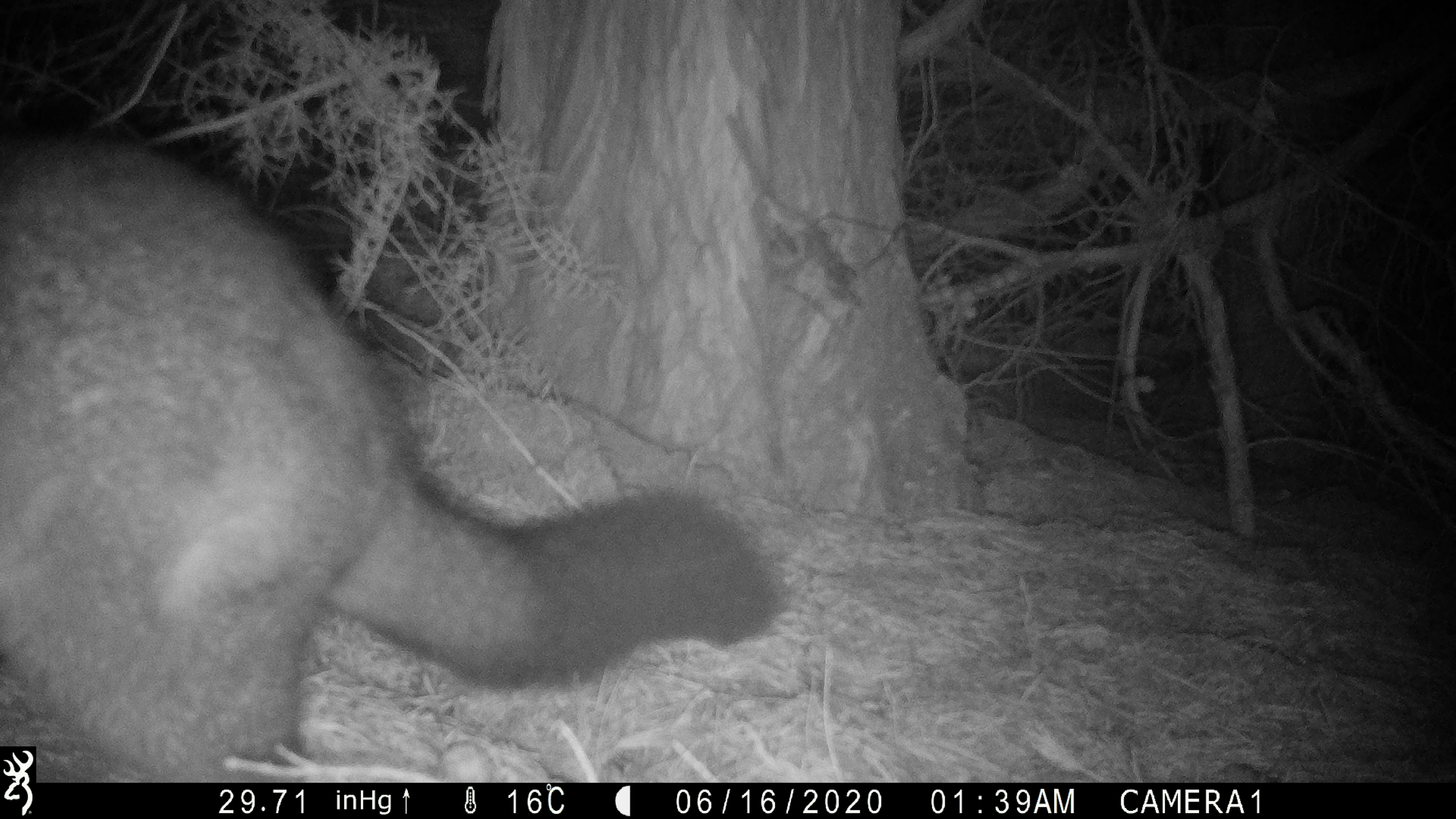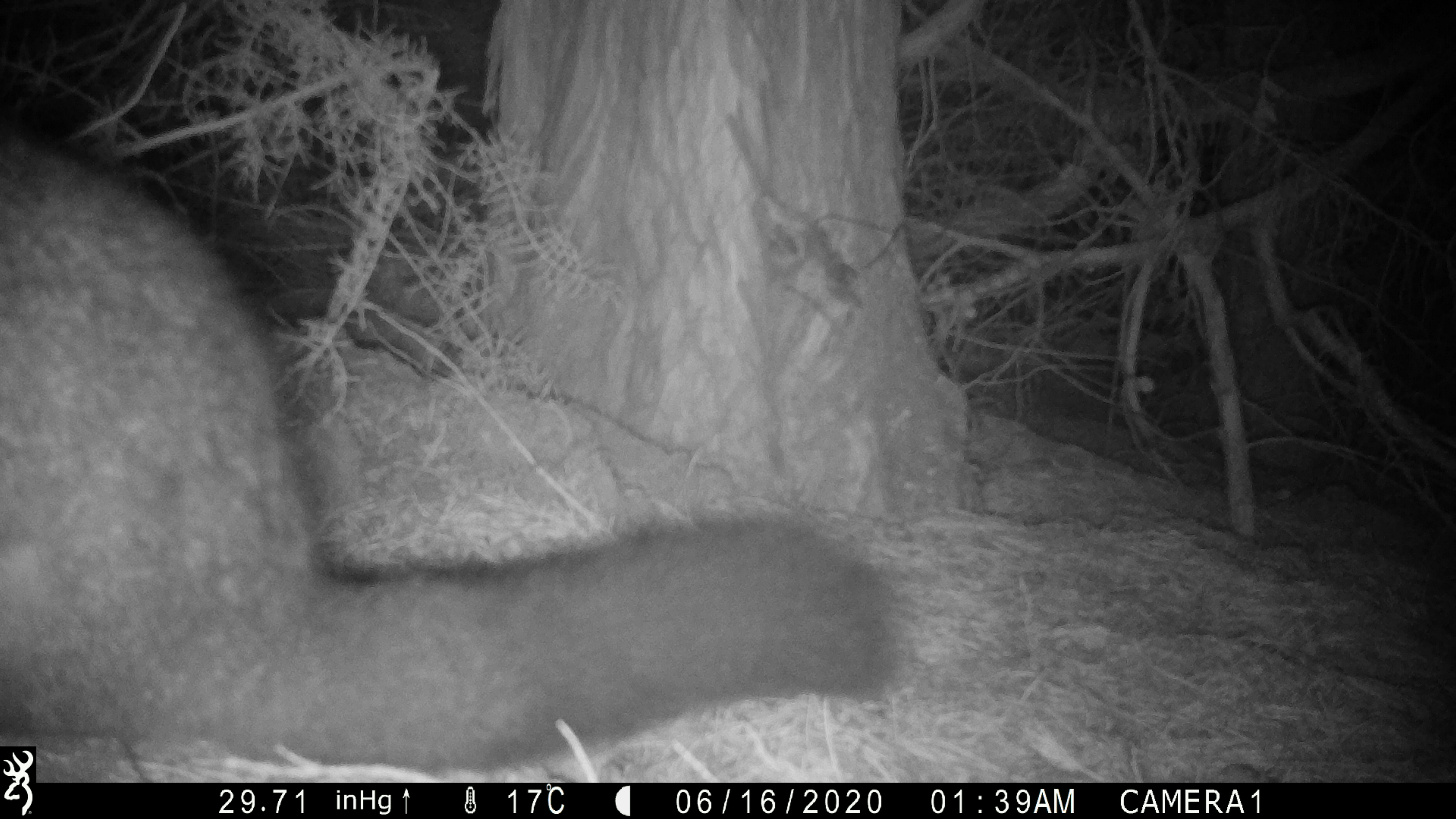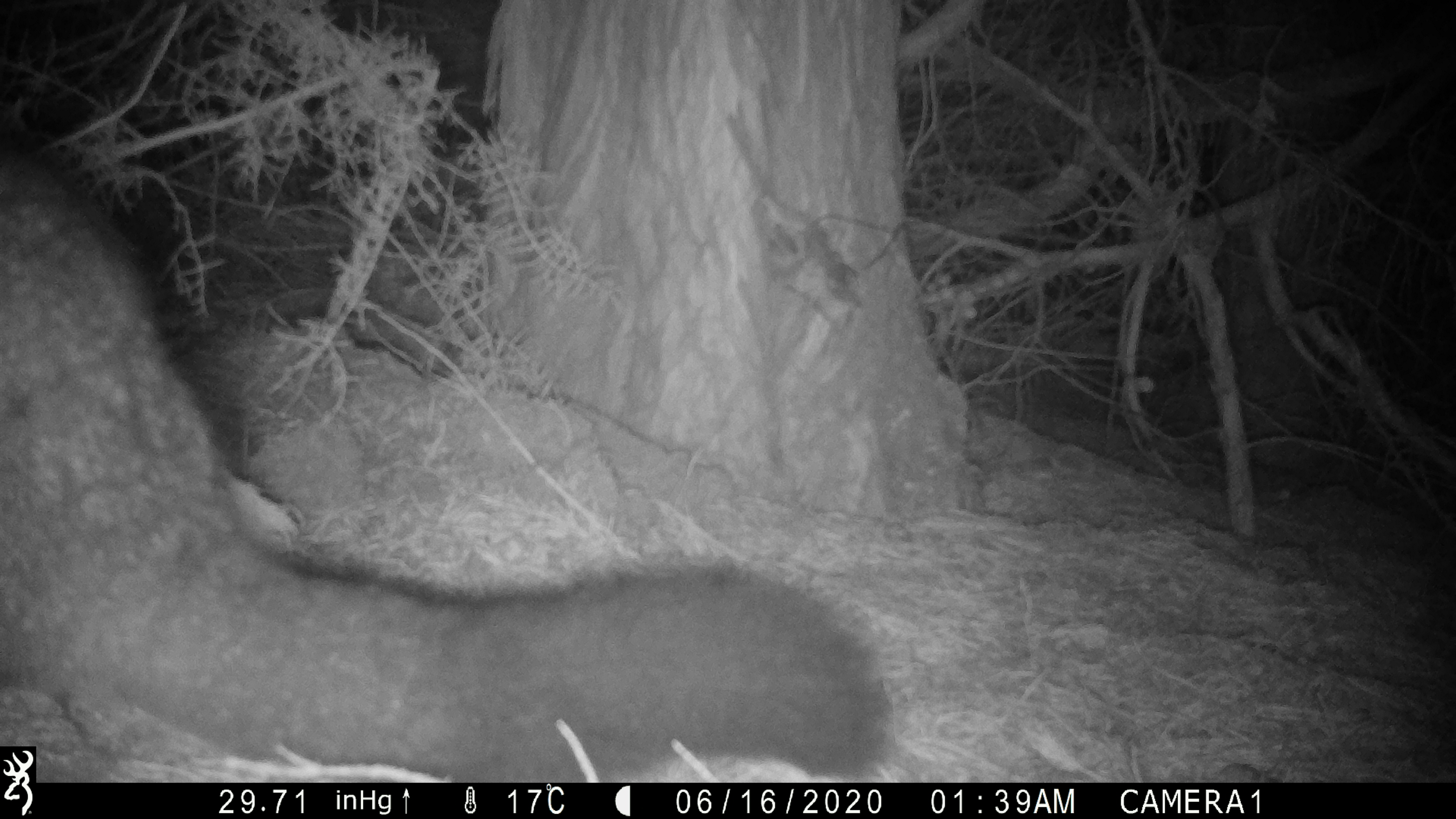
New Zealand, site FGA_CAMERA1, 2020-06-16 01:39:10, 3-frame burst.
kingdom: Animalia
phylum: Chordata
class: Mammalia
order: Diprotodontia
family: Phalangeridae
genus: Trichosurus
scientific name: Trichosurus vulpecula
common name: common brushtail possum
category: possum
Possum (common brushtail possum) (Trichosurus vulpecula).